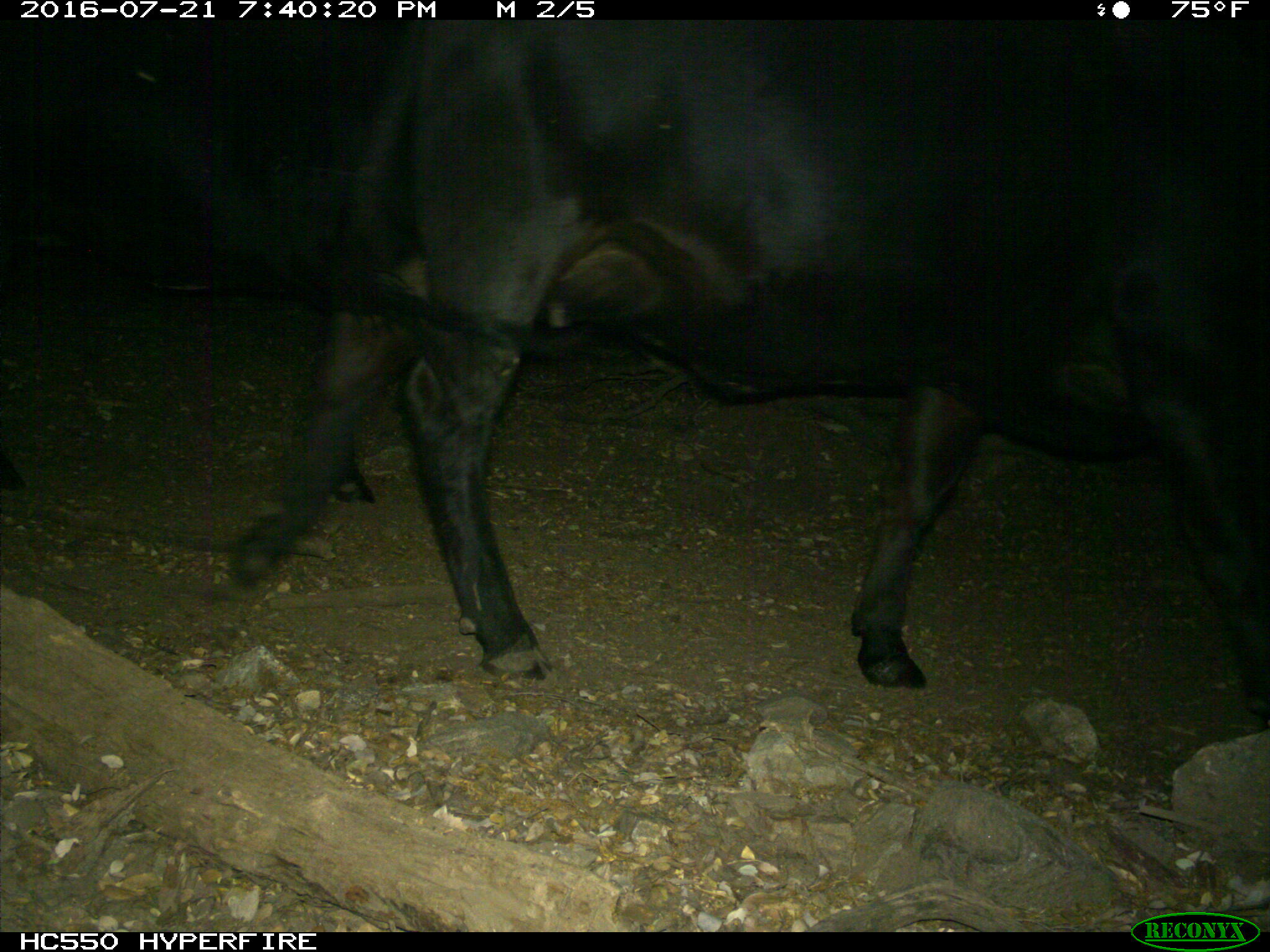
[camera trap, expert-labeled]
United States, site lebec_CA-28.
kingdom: Animalia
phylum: Chordata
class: Mammalia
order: Artiodactyla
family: Bovidae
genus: Bos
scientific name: Bos taurus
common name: domestic cow